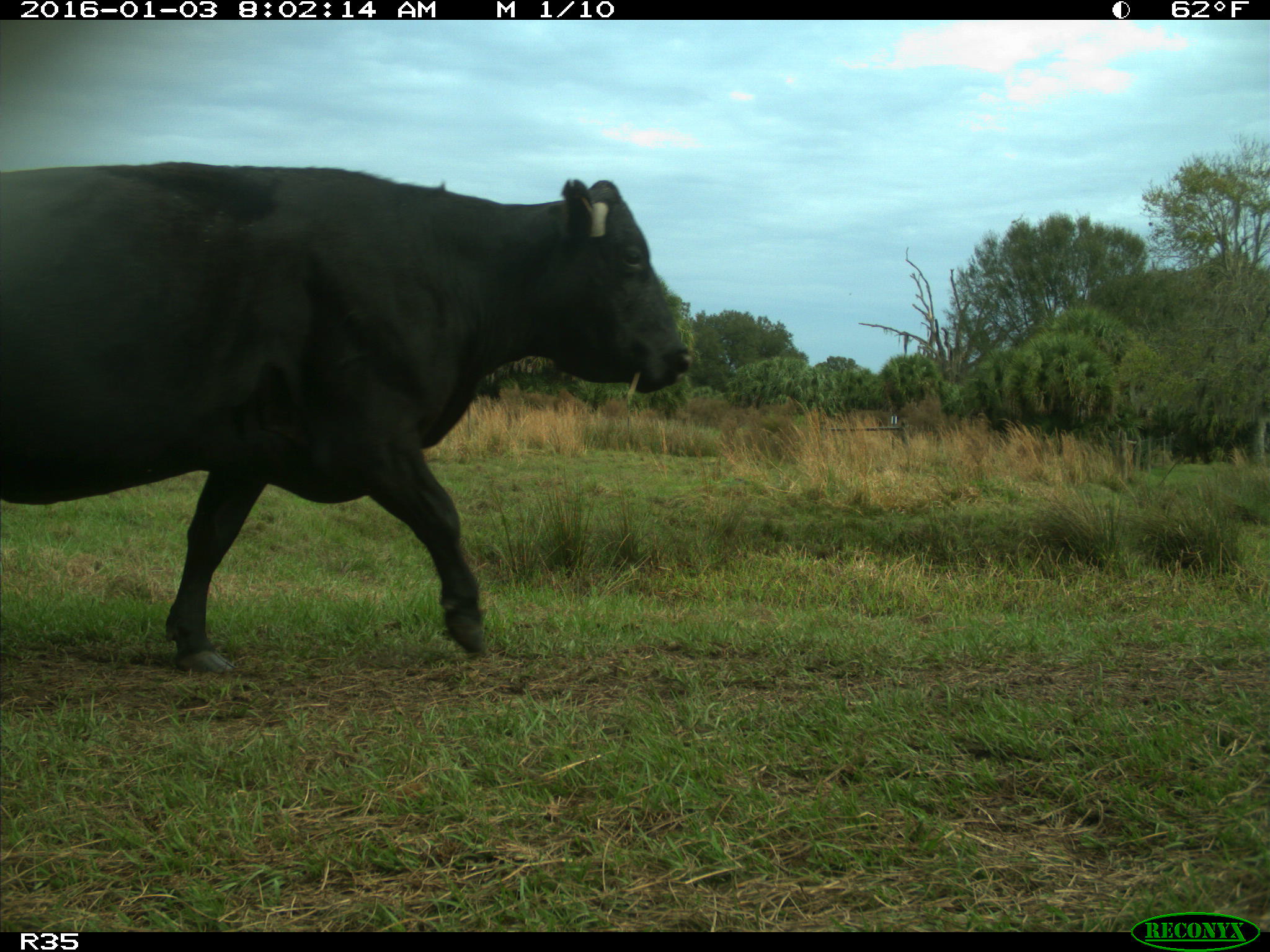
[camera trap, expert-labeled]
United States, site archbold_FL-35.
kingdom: Animalia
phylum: Chordata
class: Mammalia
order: Artiodactyla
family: Bovidae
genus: Bos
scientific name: Bos taurus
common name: domestic cow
Bos taurus (domestic cow).